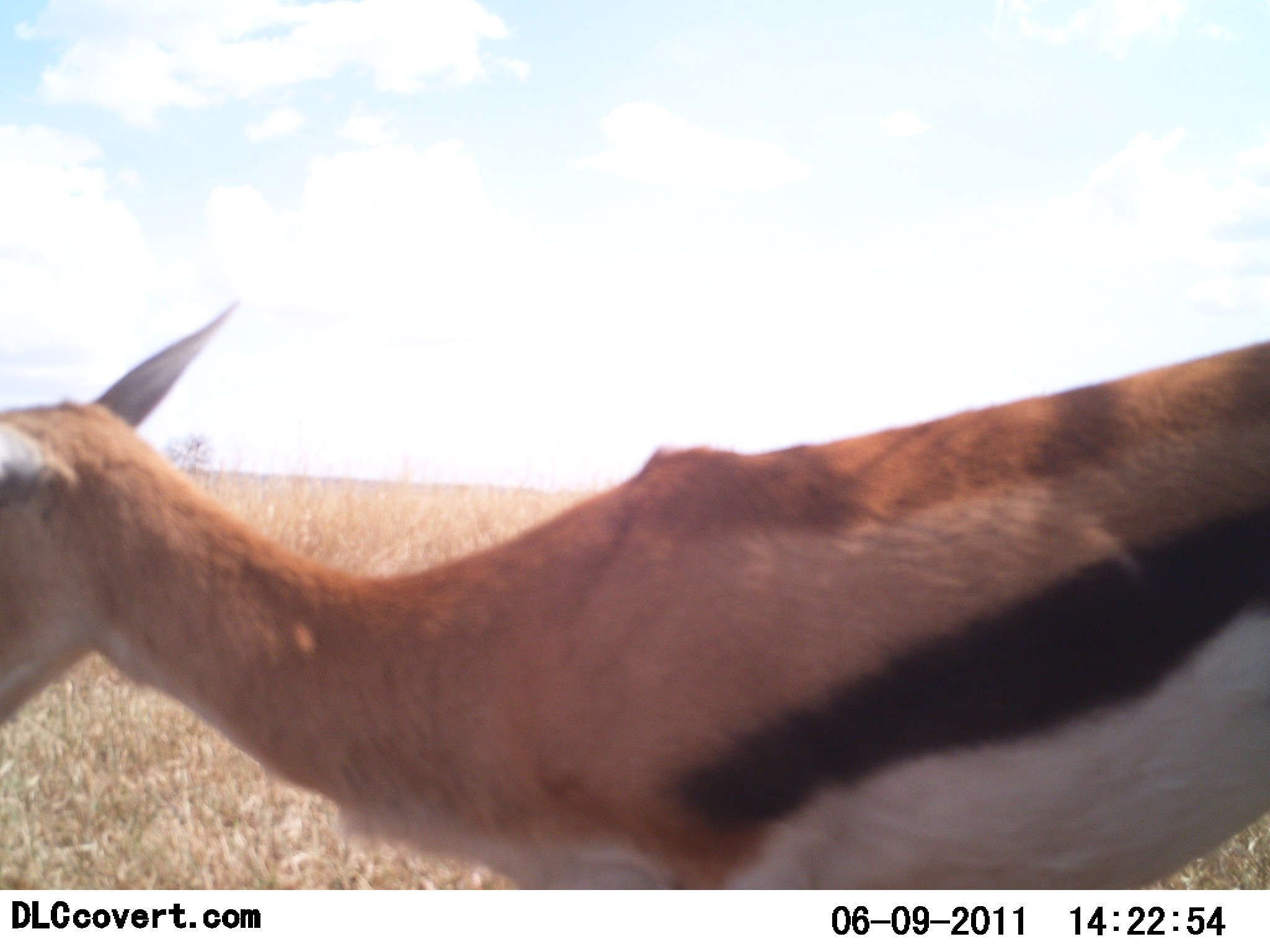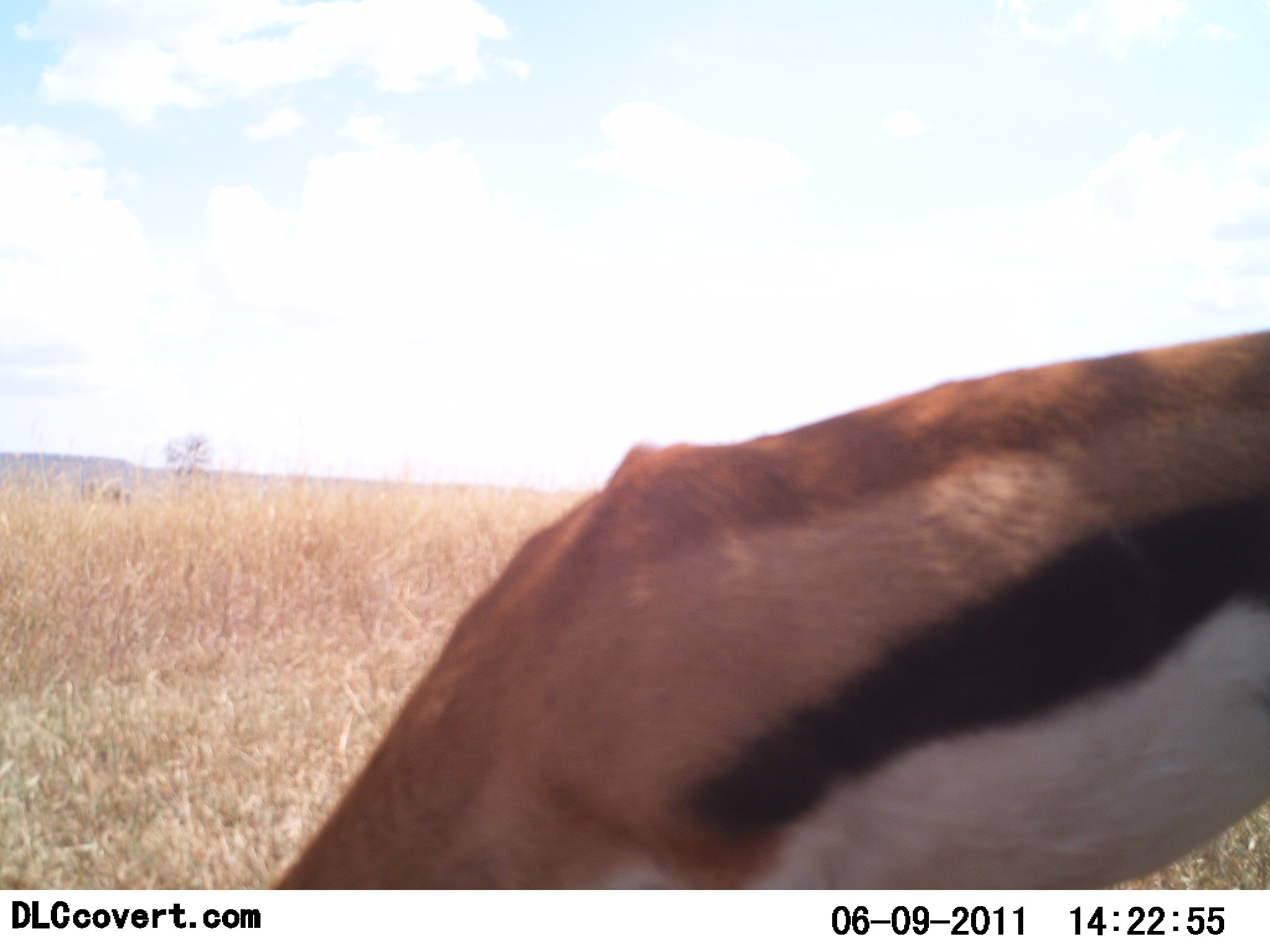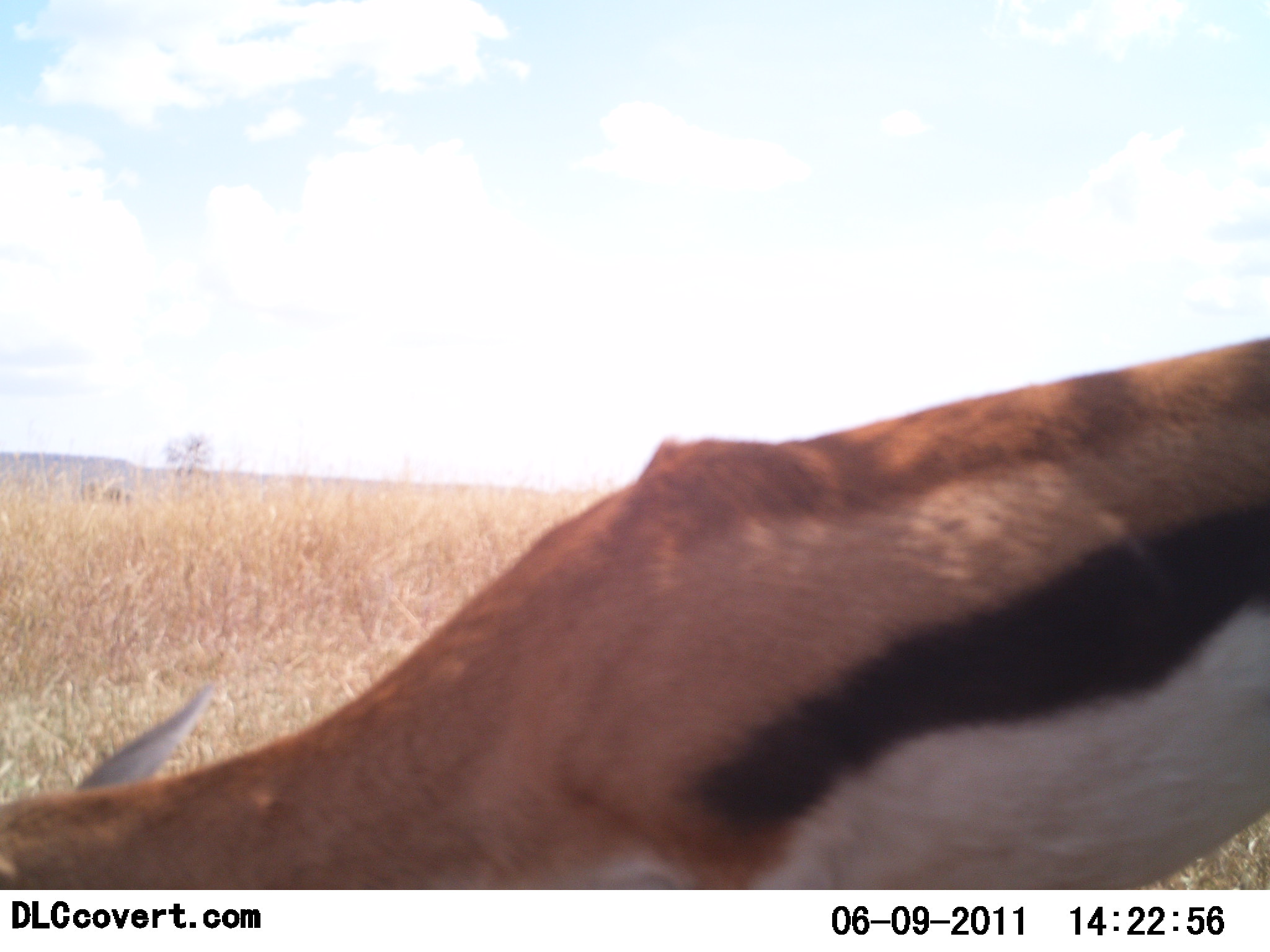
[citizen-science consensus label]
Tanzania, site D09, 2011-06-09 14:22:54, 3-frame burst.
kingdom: Animalia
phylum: Chordata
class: Mammalia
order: Artiodactyla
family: Bovidae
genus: Eudorcas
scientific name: Eudorcas thomsonii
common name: thomson's gazelle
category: gazellethomsons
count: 1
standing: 8%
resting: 0%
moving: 15%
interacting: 0%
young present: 0%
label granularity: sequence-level